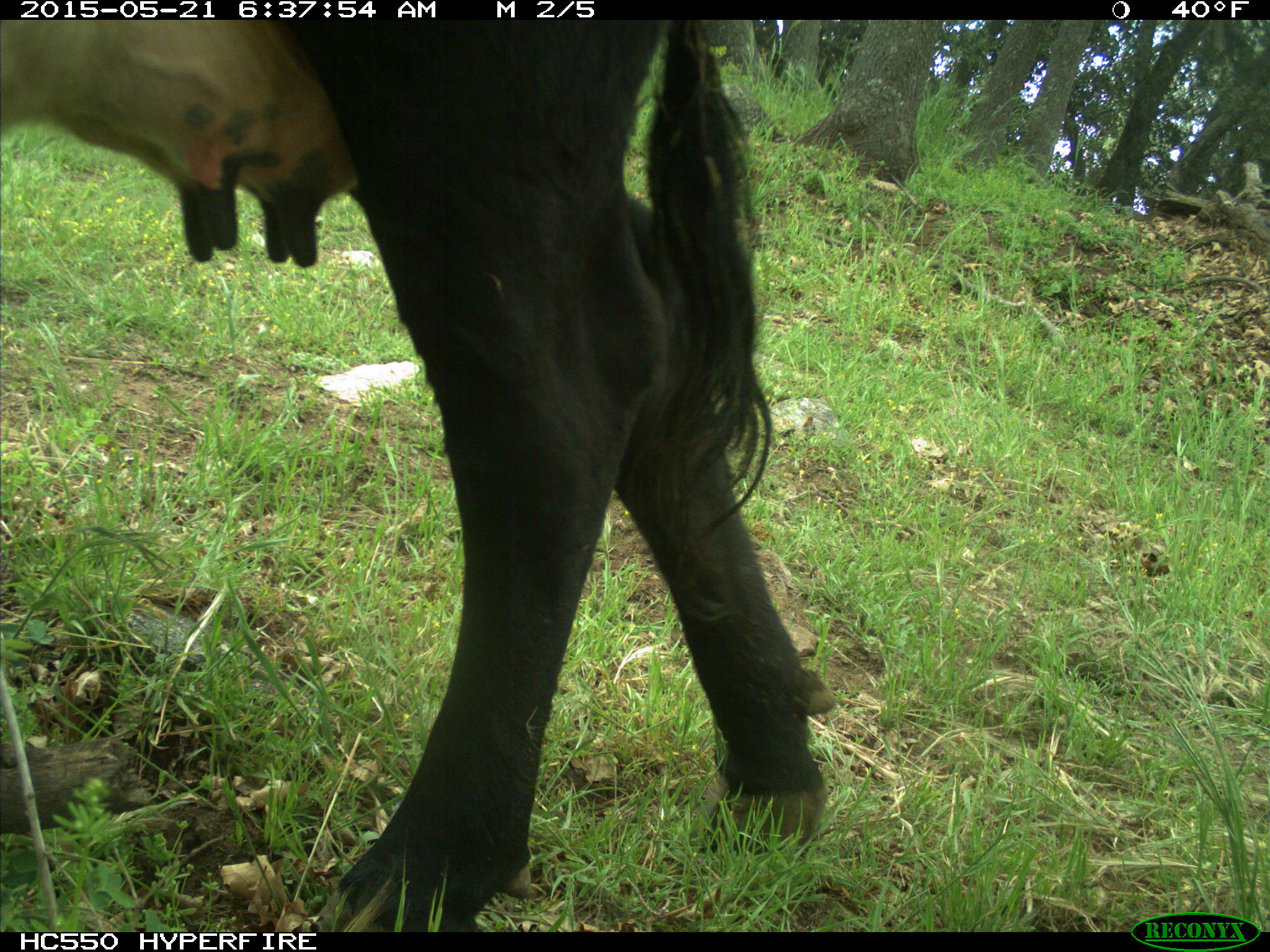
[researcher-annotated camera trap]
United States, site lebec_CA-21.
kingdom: Animalia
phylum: Chordata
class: Mammalia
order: Artiodactyla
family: Bovidae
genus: Bos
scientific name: Bos taurus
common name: domestic cow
Bos taurus (domestic cow).